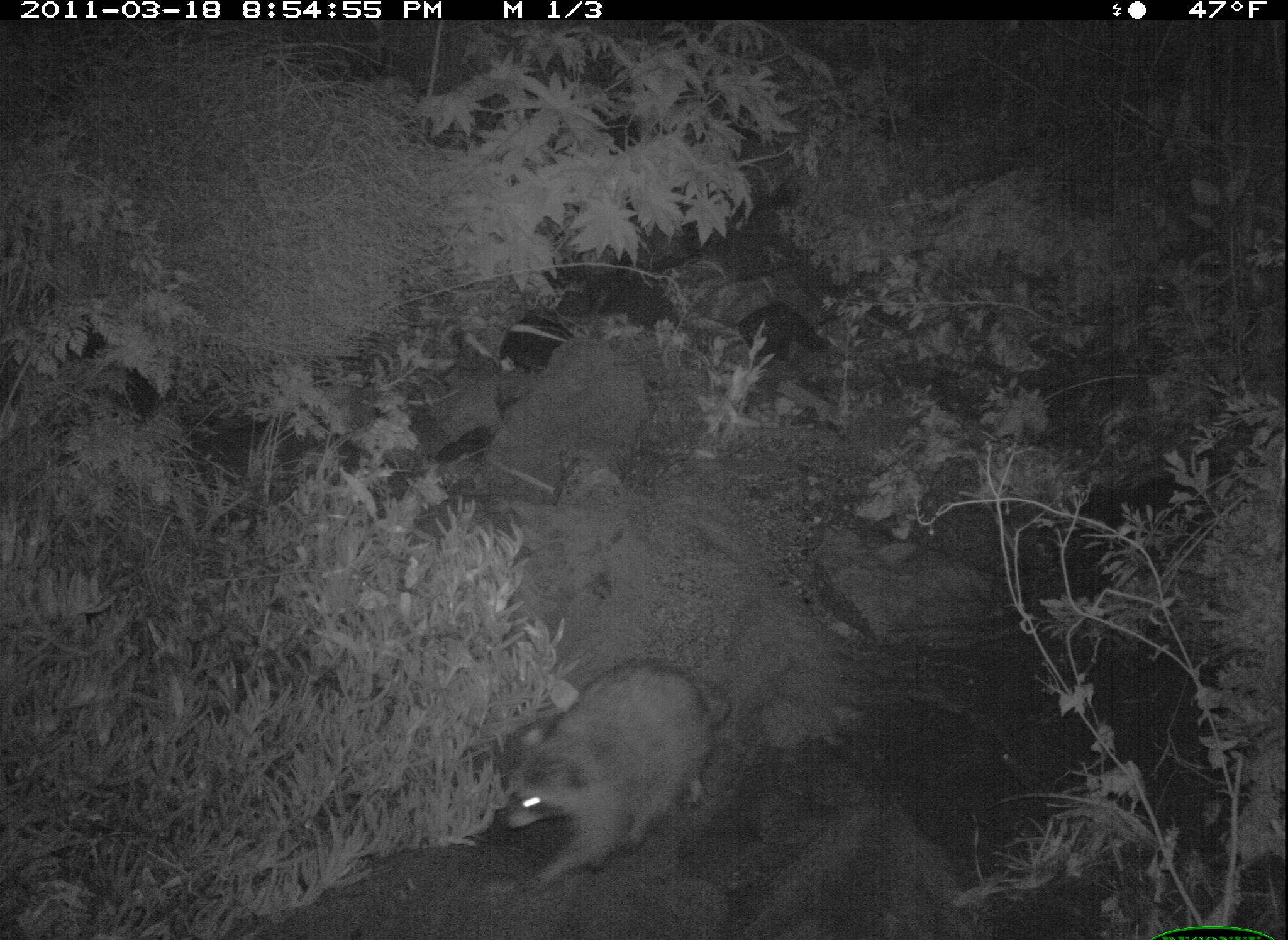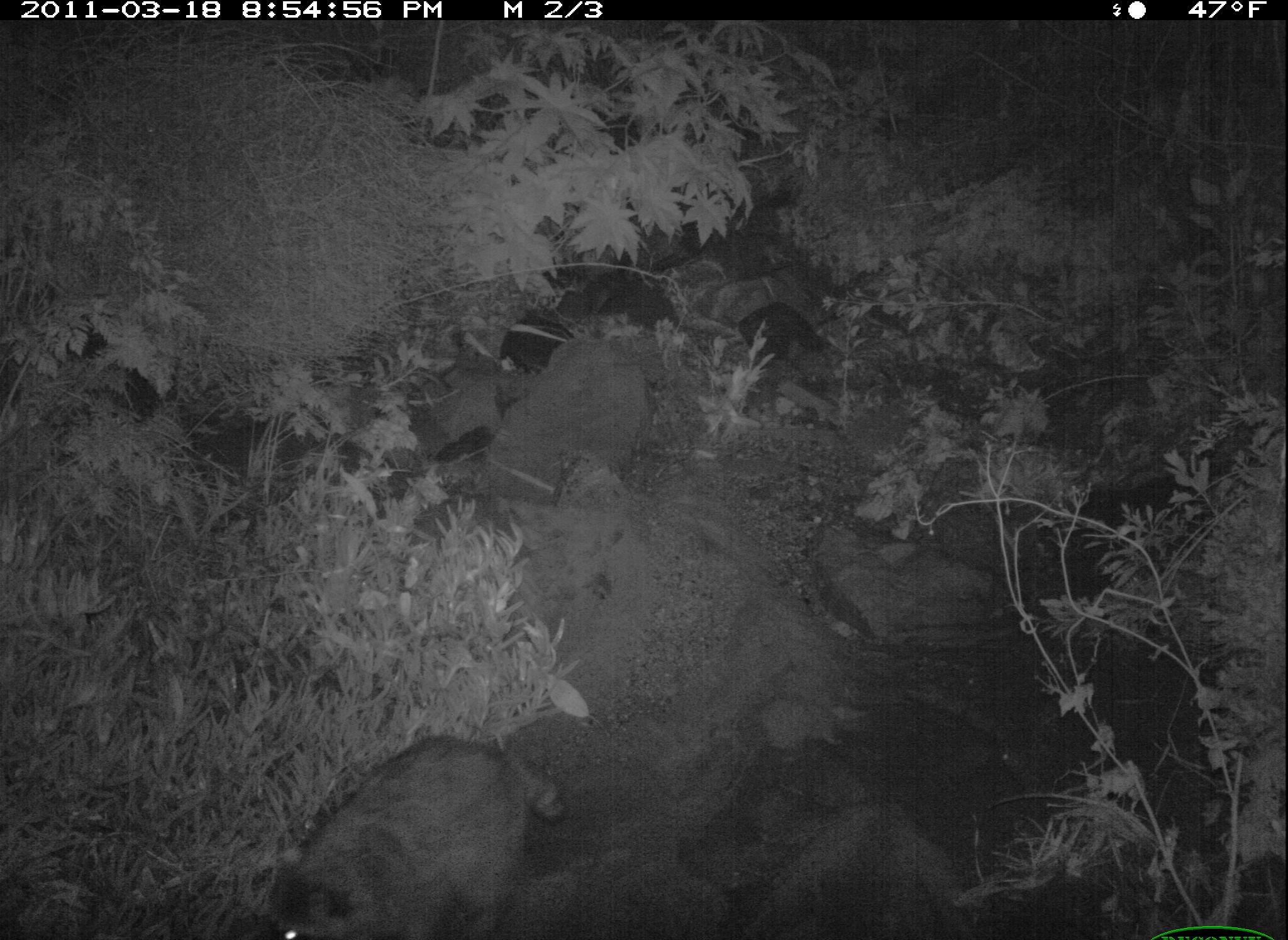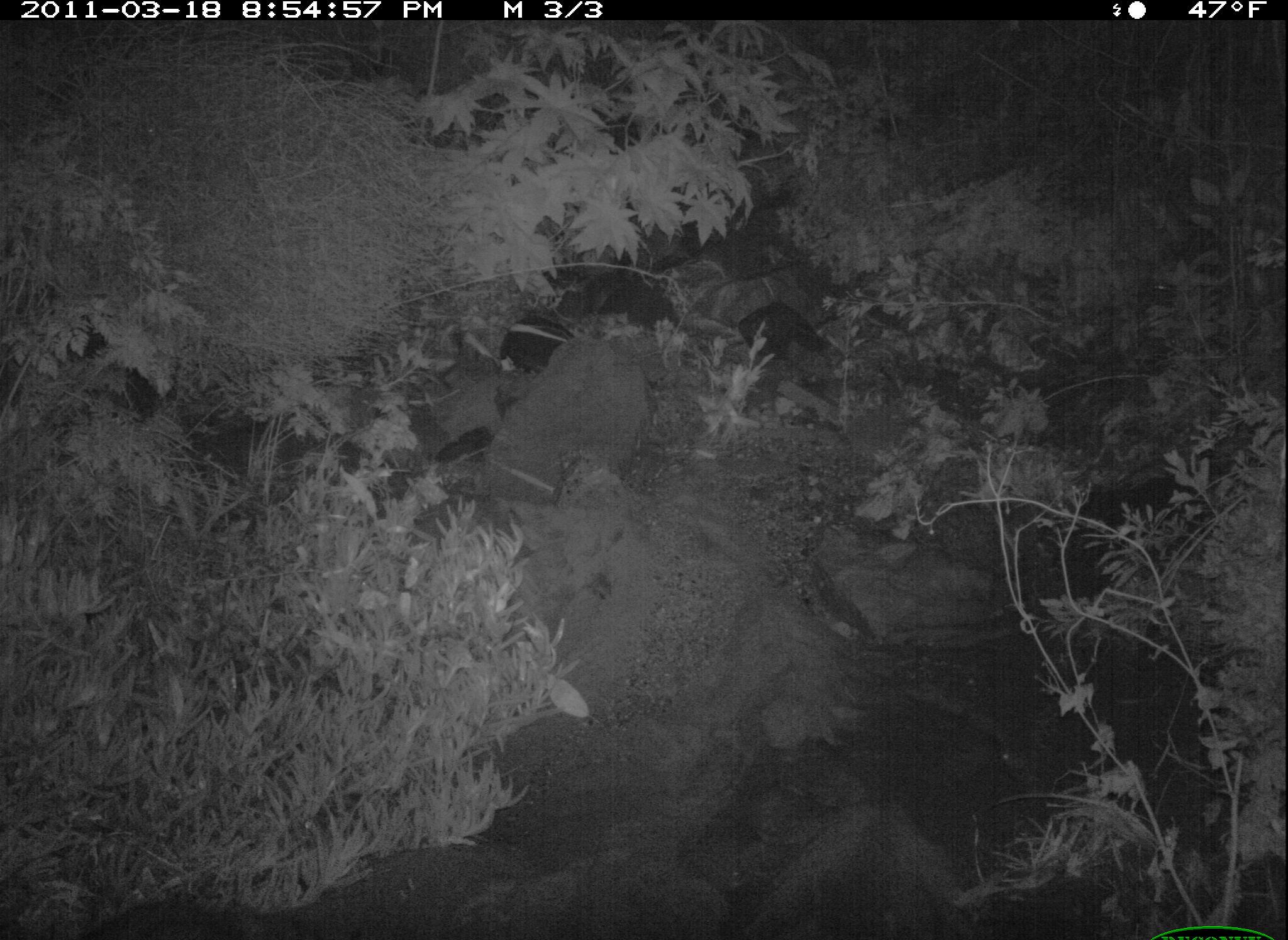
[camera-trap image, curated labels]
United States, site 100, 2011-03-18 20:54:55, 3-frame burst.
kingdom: Animalia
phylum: Chordata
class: Mammalia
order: Carnivora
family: Procyonidae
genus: Procyon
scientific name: Procyon lotor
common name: raccoon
Raccoon (Procyon lotor).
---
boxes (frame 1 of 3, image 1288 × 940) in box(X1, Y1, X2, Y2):
raccoon: box(483, 656, 744, 888)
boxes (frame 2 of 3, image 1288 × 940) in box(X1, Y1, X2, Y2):
raccoon: box(262, 717, 560, 940)